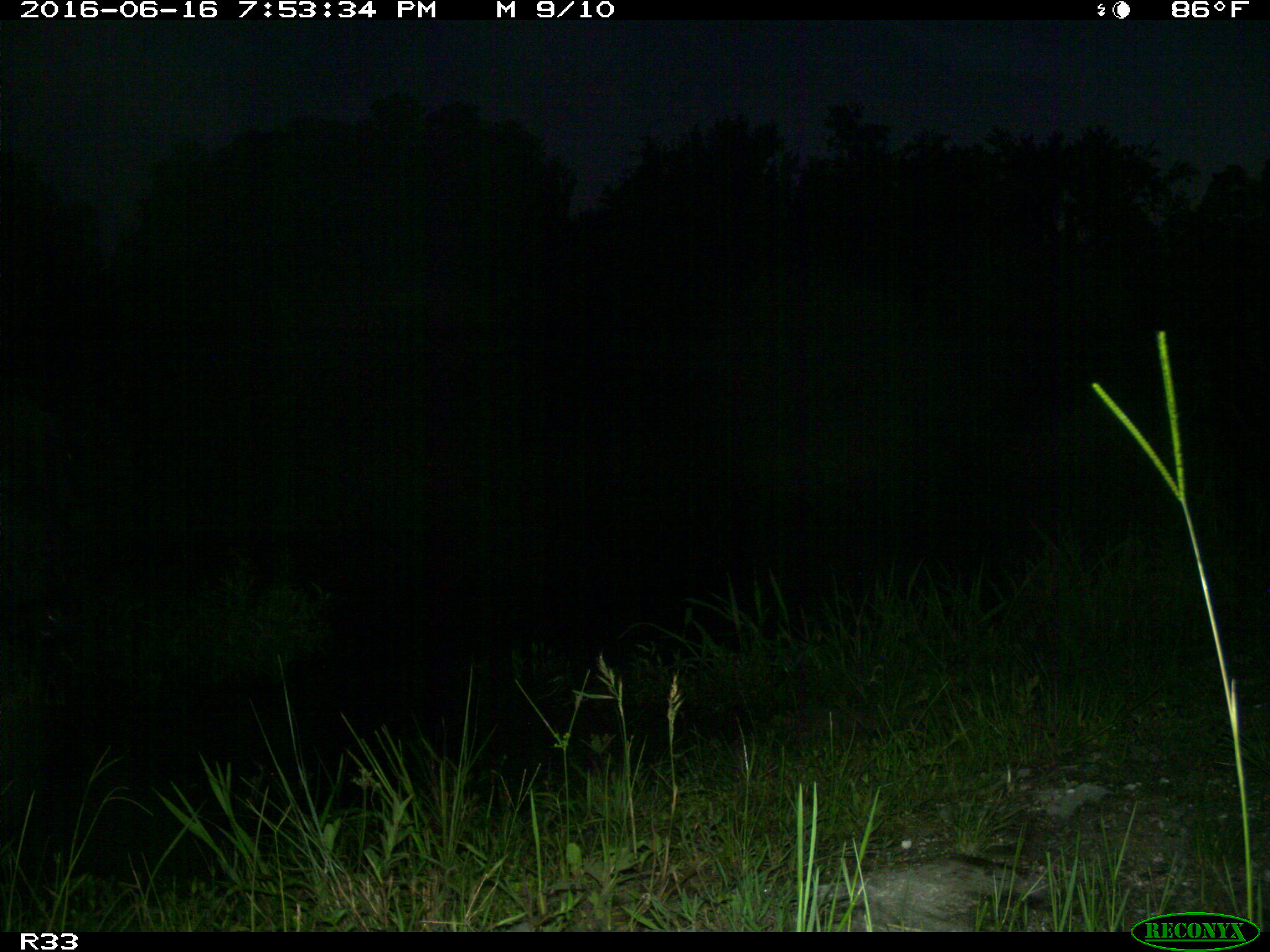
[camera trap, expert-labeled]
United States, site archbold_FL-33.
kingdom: Animalia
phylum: Chordata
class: Mammalia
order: Artiodactyla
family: Bovidae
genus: Bos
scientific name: Bos taurus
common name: domestic cow